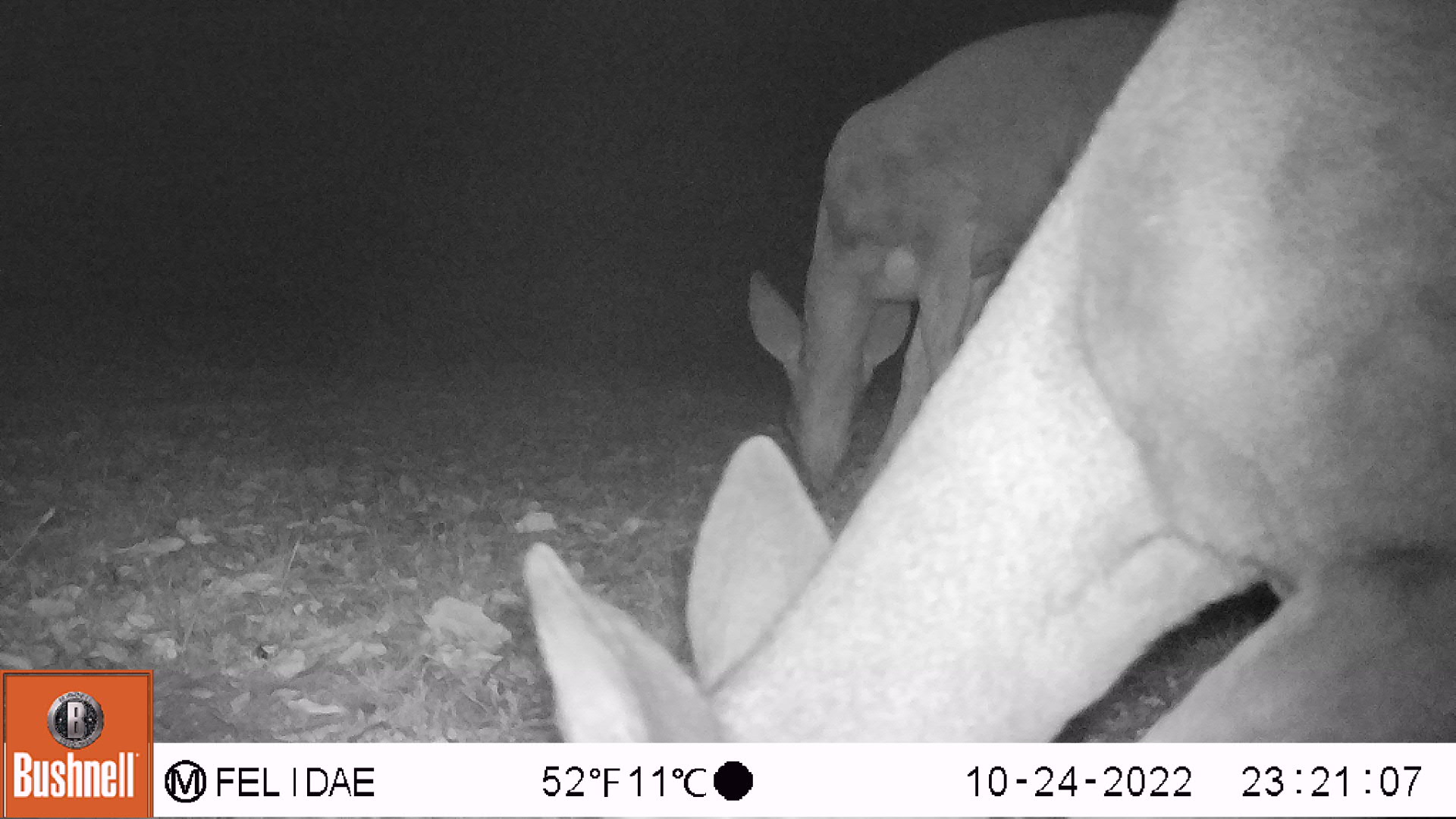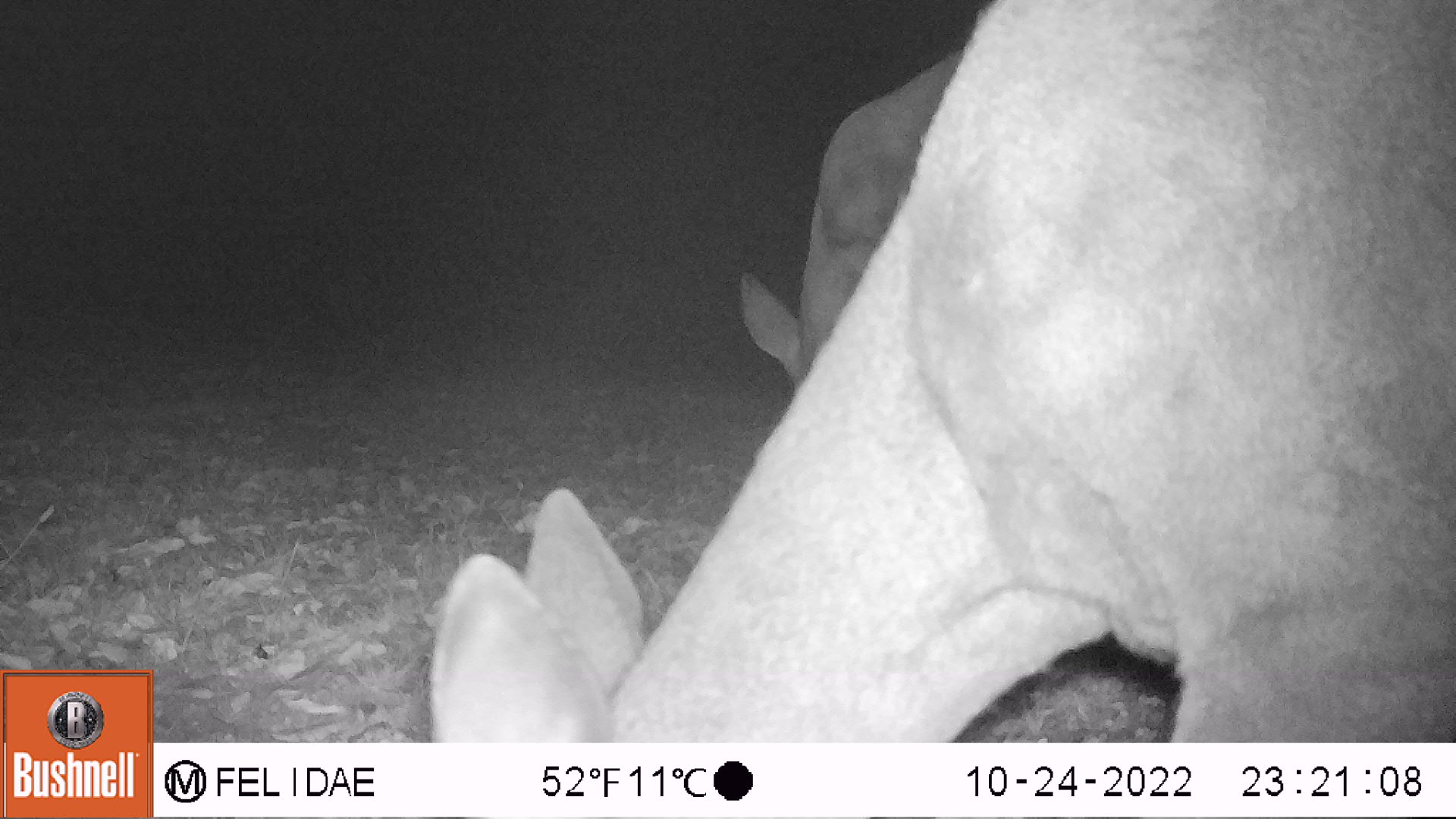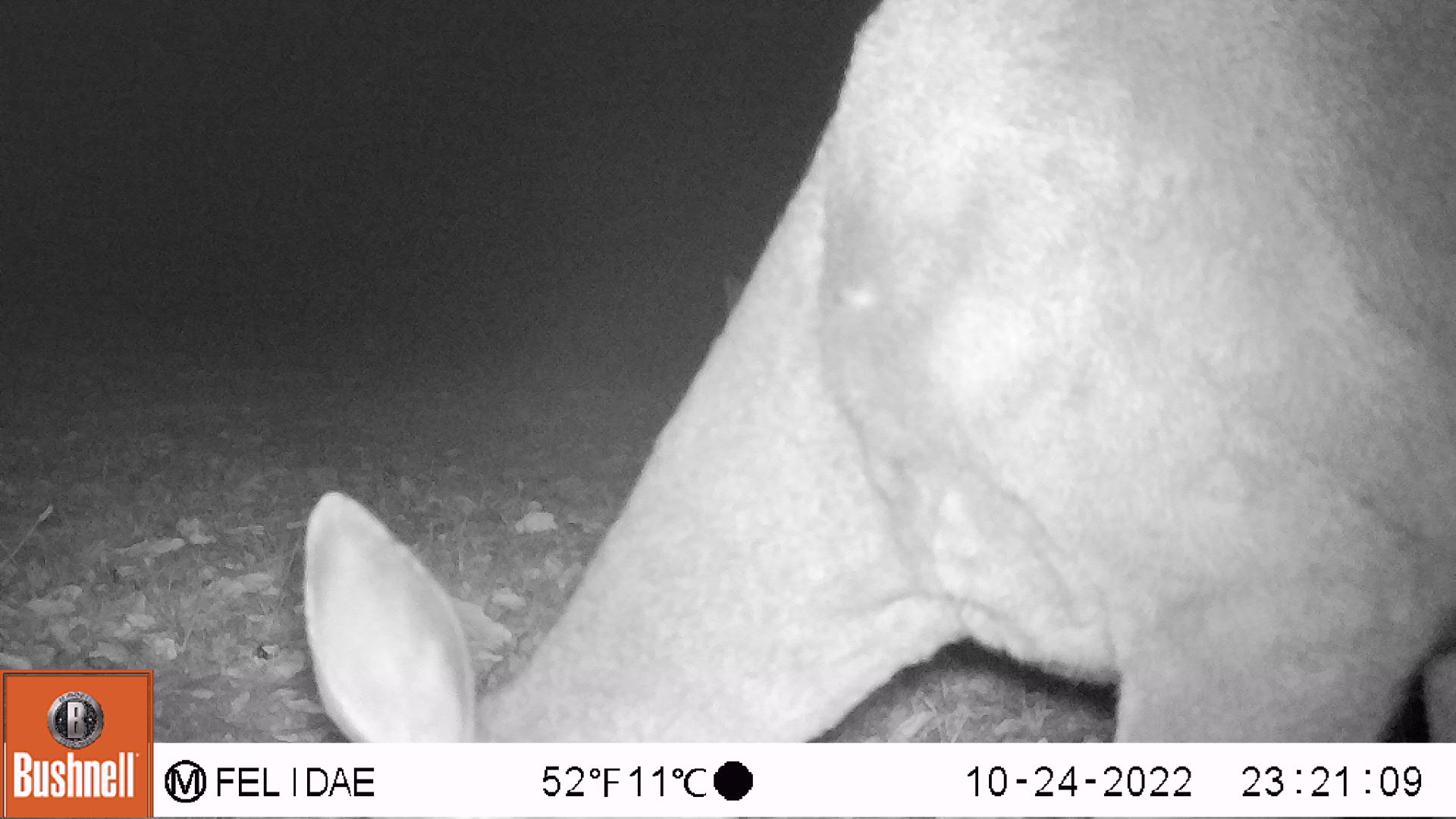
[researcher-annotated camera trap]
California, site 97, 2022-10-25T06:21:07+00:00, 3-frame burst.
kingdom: Animalia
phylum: Chordata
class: Mammalia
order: Artiodactyla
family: Cervidae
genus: Odocoileus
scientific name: Odocoileus hemionus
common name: mule deer